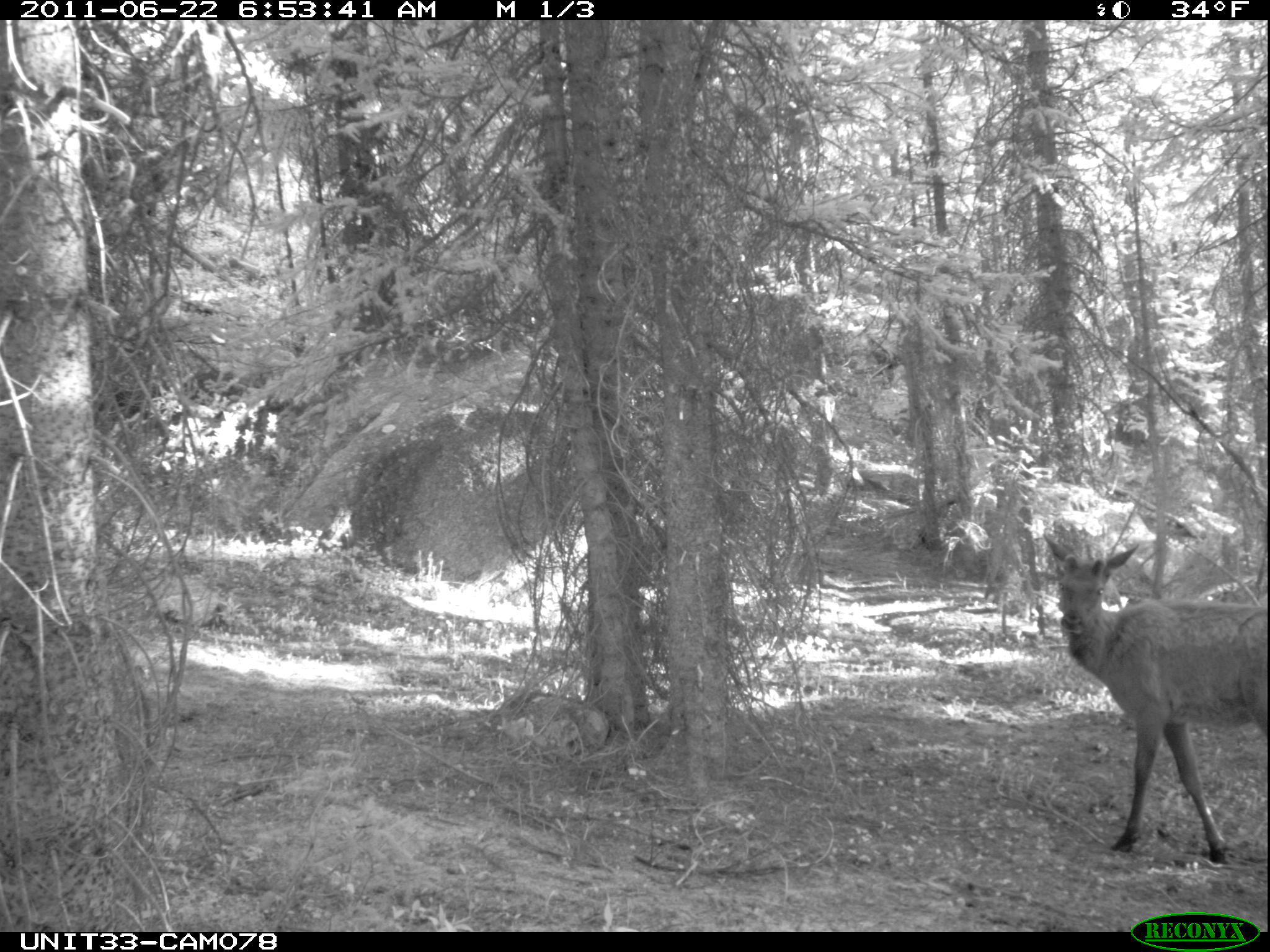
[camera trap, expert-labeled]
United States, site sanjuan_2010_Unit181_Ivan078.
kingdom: Animalia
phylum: Chordata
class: Mammalia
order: Artiodactyla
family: Cervidae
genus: Cervus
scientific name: Cervus elaphus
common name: red deer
Cervus elaphus (red deer).